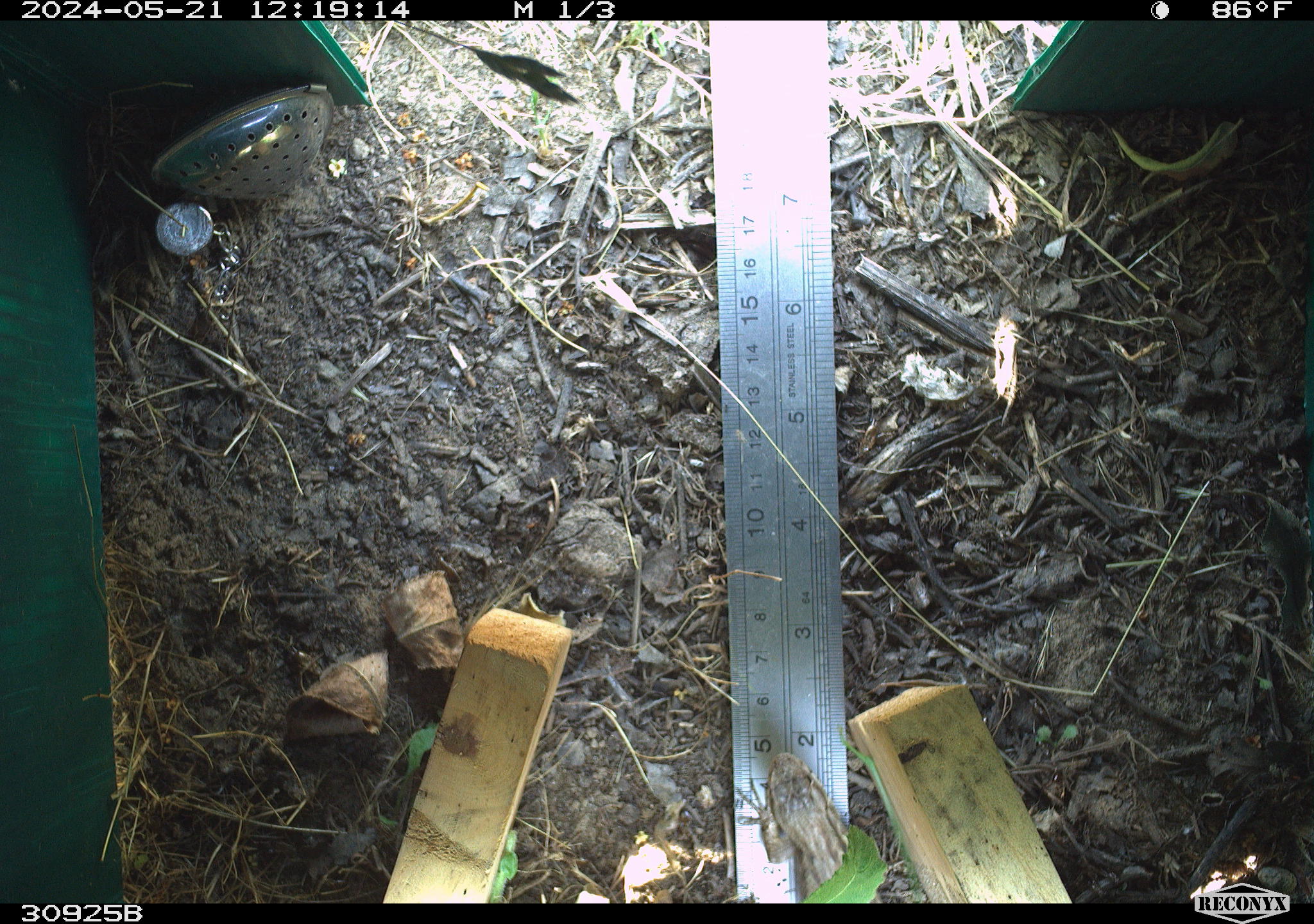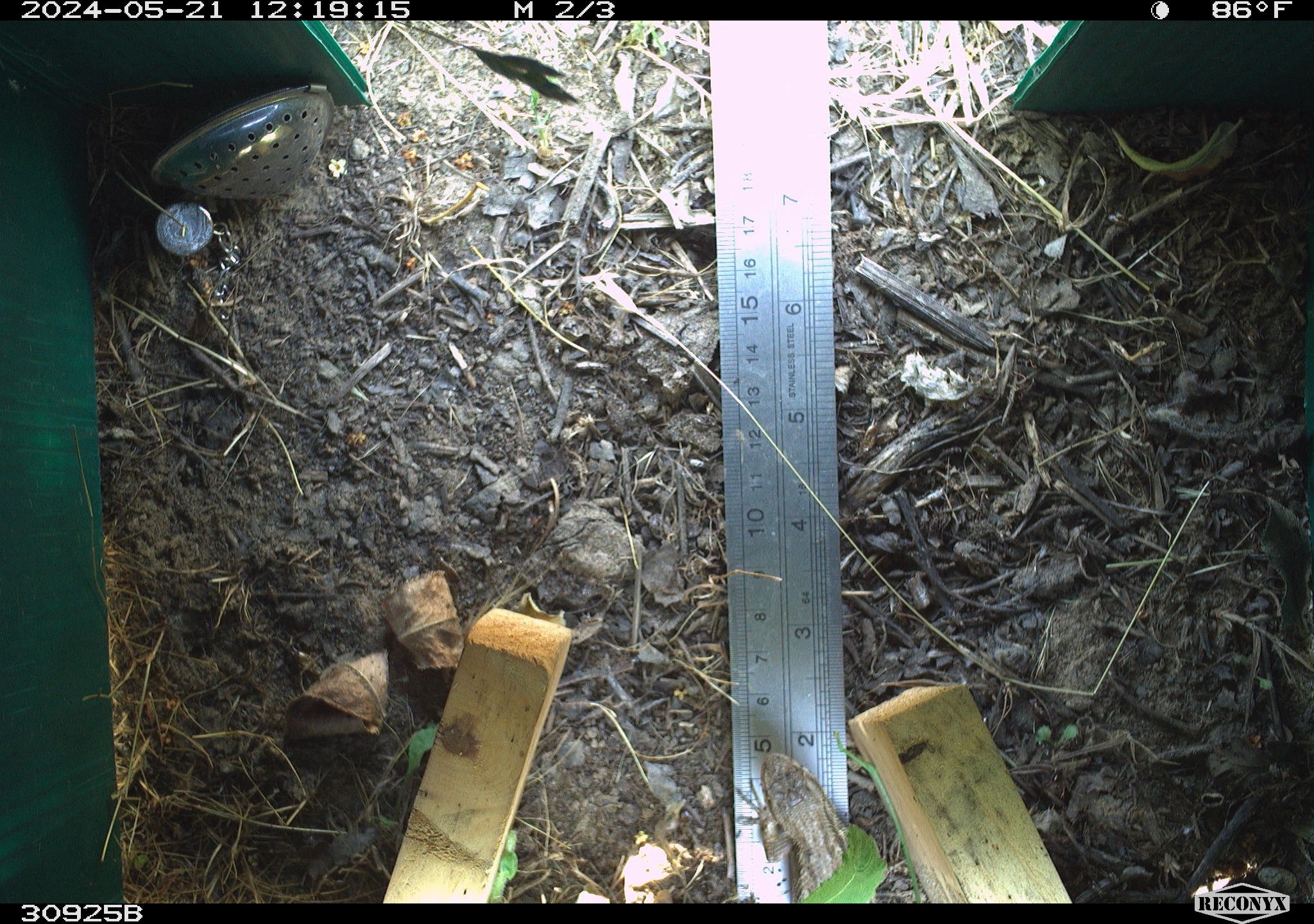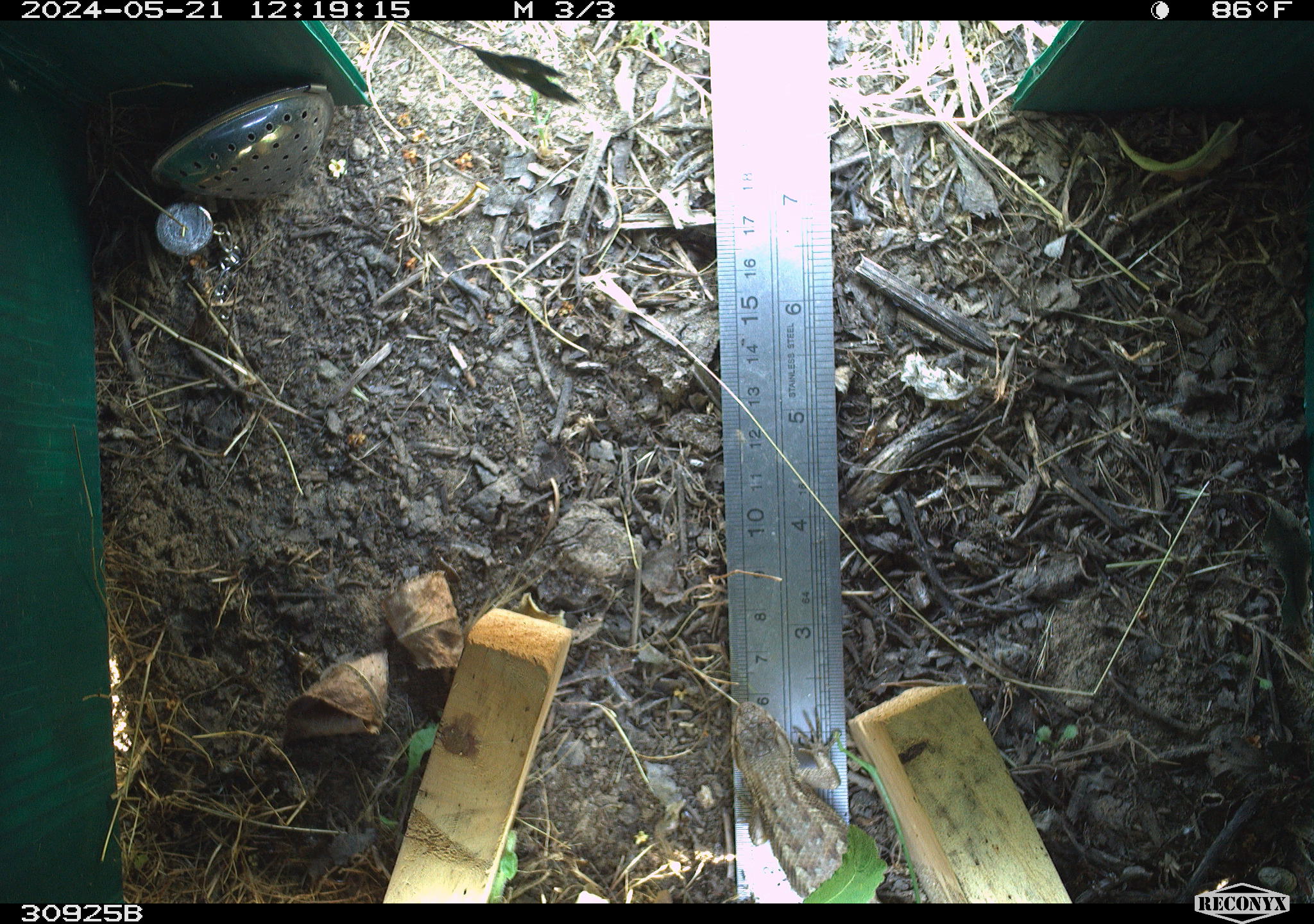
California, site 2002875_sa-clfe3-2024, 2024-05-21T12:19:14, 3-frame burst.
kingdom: Animalia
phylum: Chordata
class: Reptilia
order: Squamata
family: Phrynosomatidae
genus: Sceloporus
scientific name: Sceloporus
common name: spiny lizards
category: sceloporus species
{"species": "sceloporus species (spiny lizards) (Sceloporus)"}